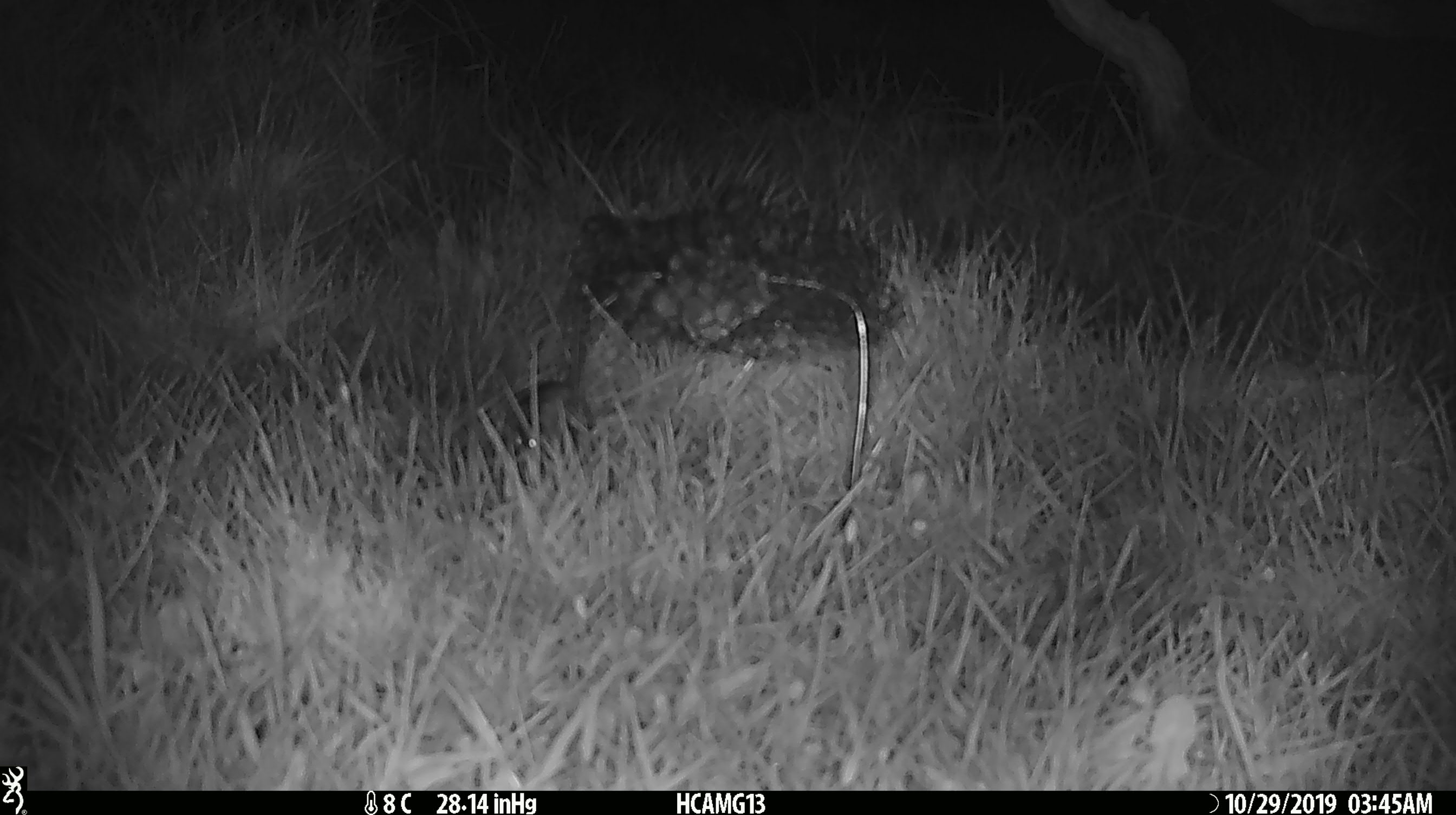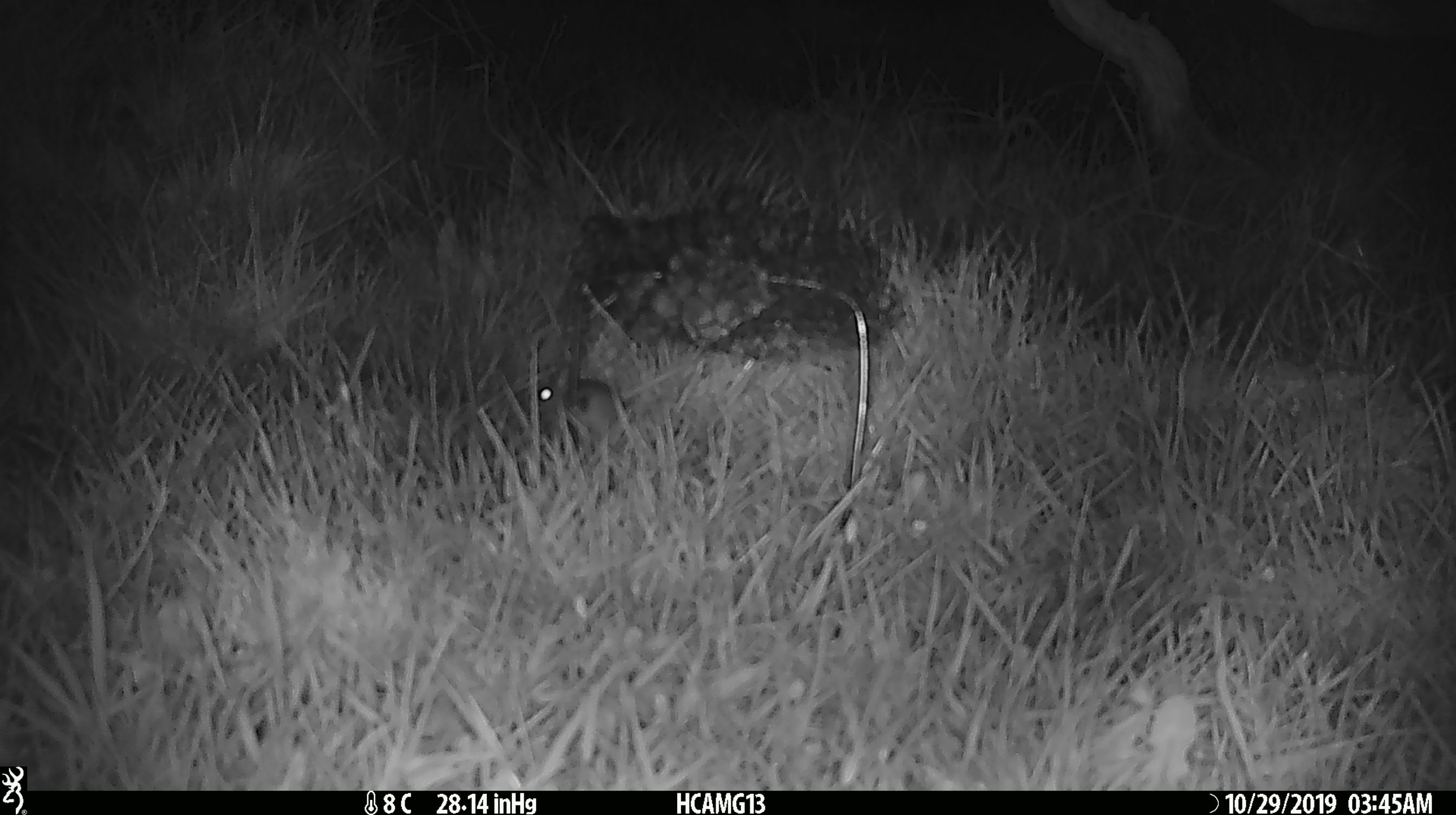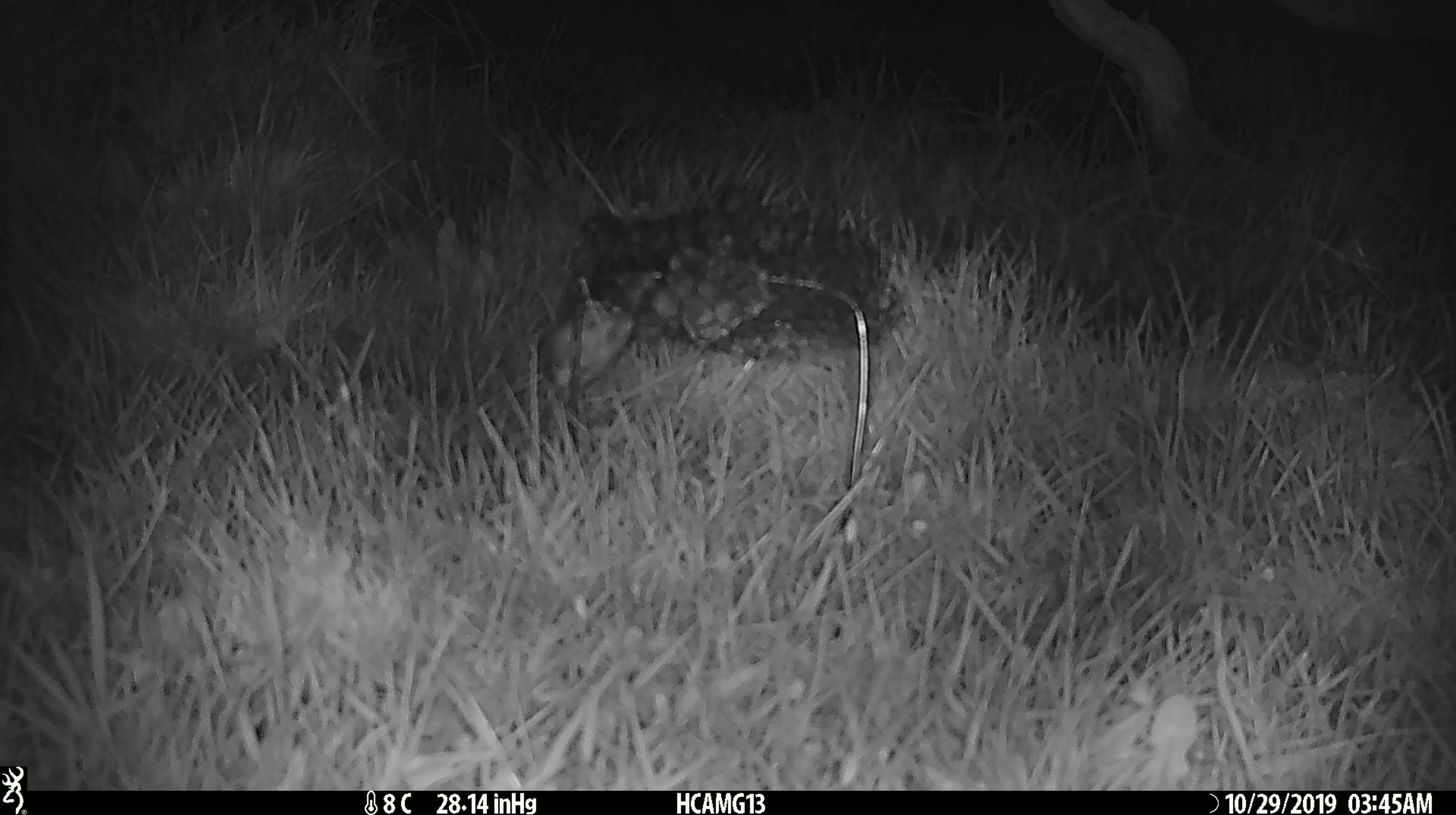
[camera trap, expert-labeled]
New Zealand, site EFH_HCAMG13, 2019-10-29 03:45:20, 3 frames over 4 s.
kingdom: Animalia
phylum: Chordata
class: Mammalia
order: Rodentia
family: Muridae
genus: Mus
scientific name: Mus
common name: mouse